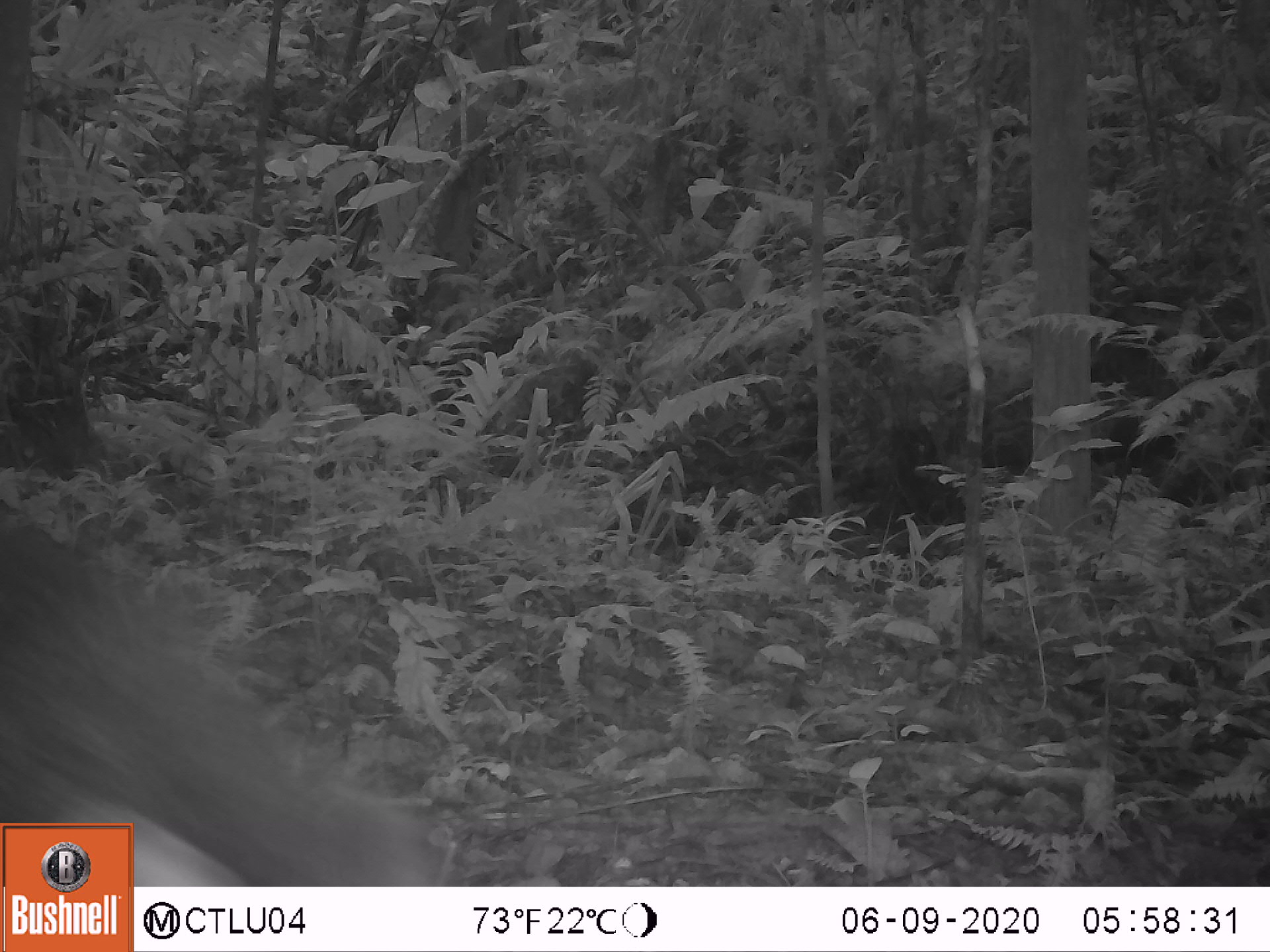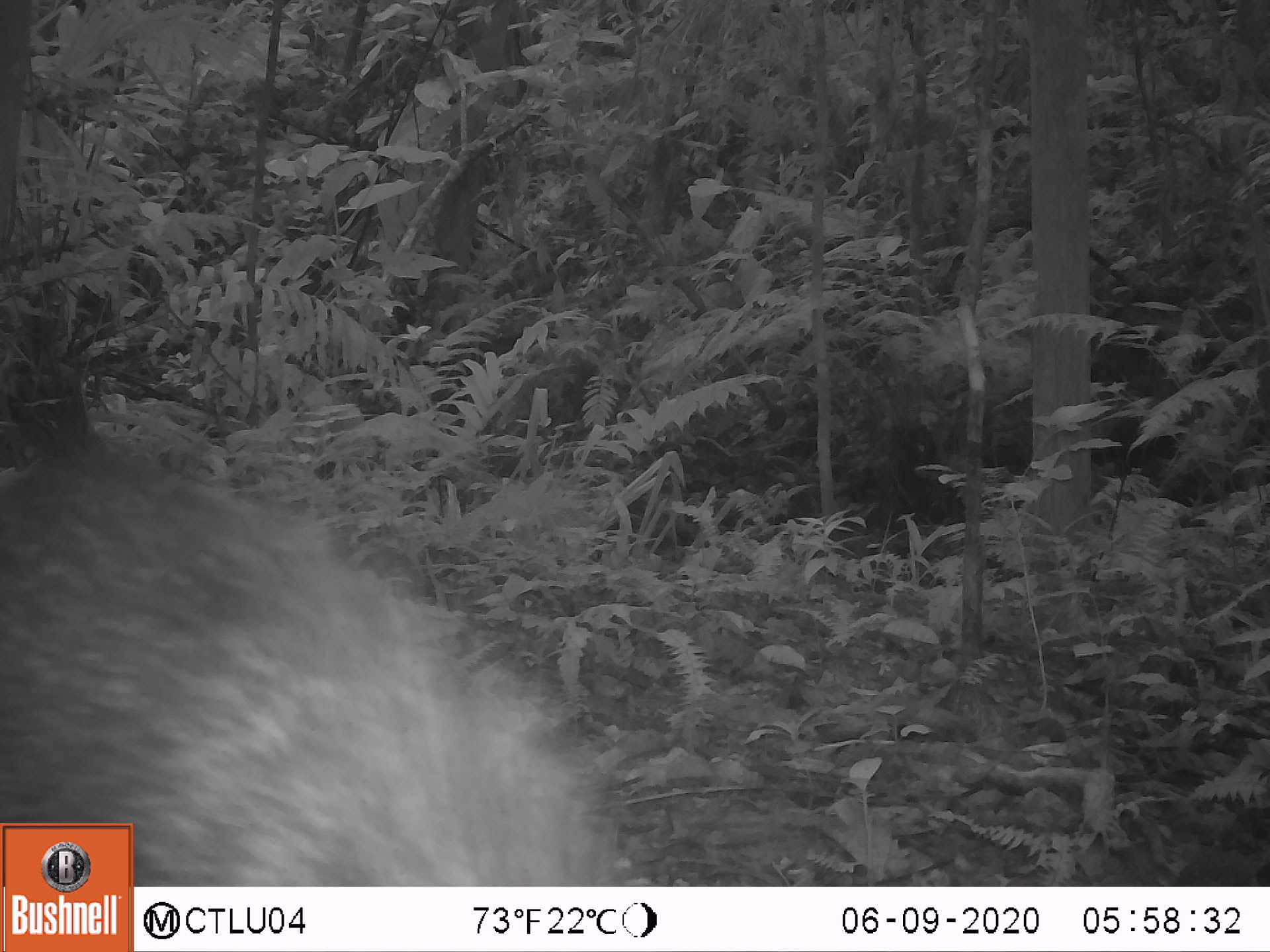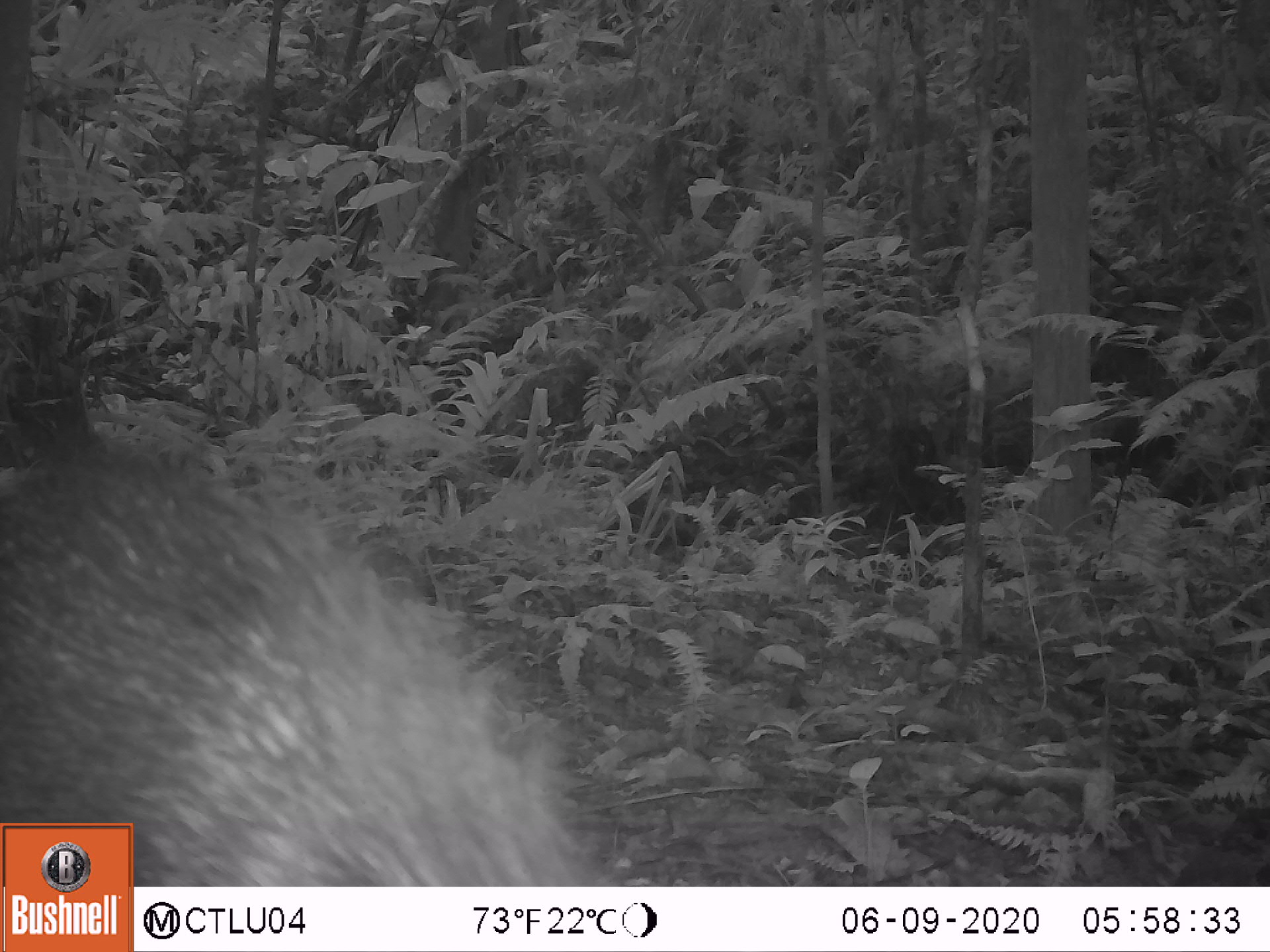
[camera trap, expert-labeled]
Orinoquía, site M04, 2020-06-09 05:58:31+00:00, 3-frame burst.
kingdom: Animalia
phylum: Chordata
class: Mammalia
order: Artiodactyla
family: Tayassuidae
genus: Pecari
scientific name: Pecari tajacu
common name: collared peccary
Collared peccary (Pecari tajacu).